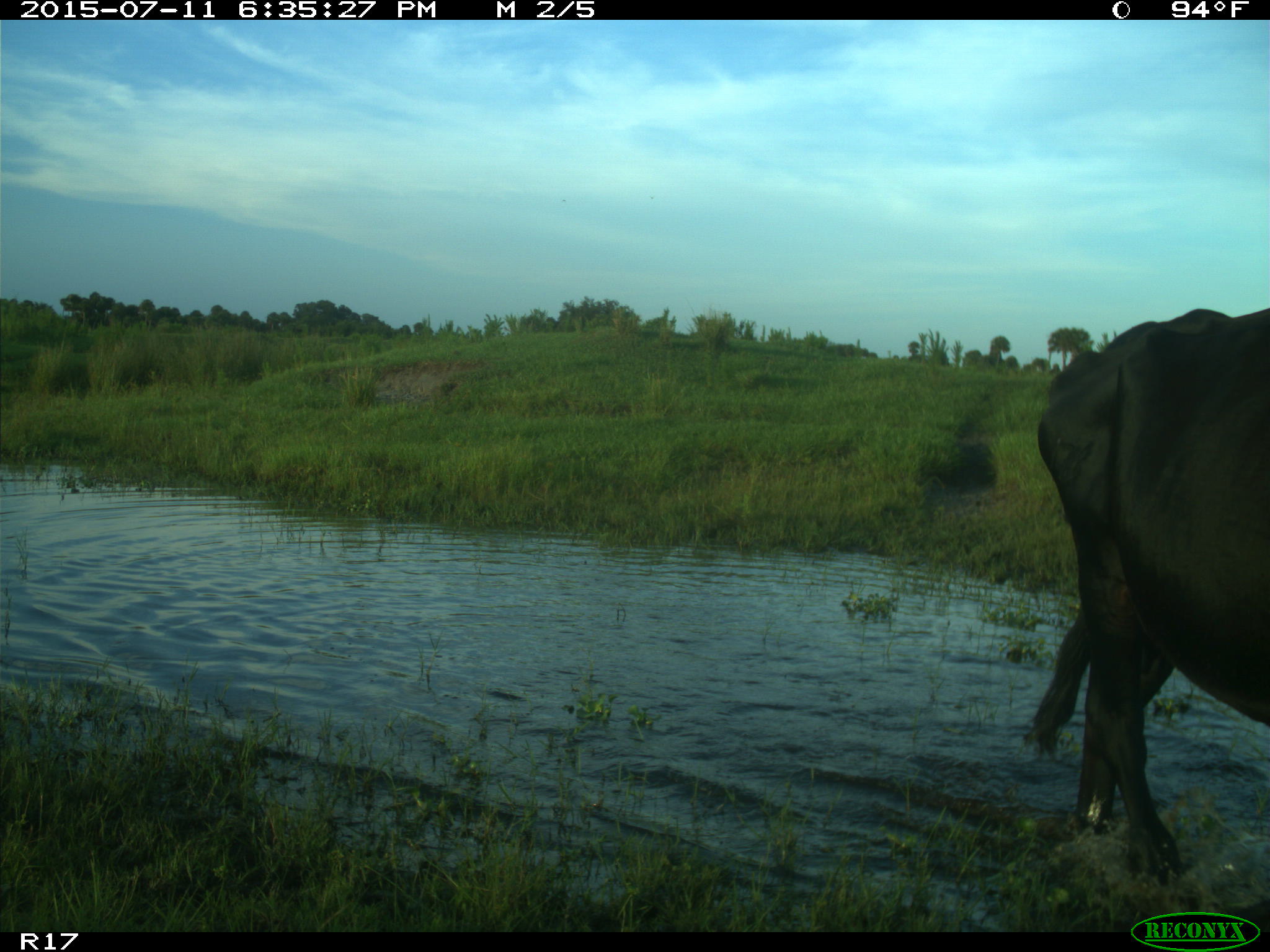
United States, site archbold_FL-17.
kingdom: Animalia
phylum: Chordata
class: Mammalia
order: Artiodactyla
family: Bovidae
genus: Bos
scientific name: Bos taurus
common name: domestic cow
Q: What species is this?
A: Bos taurus (domestic cow).